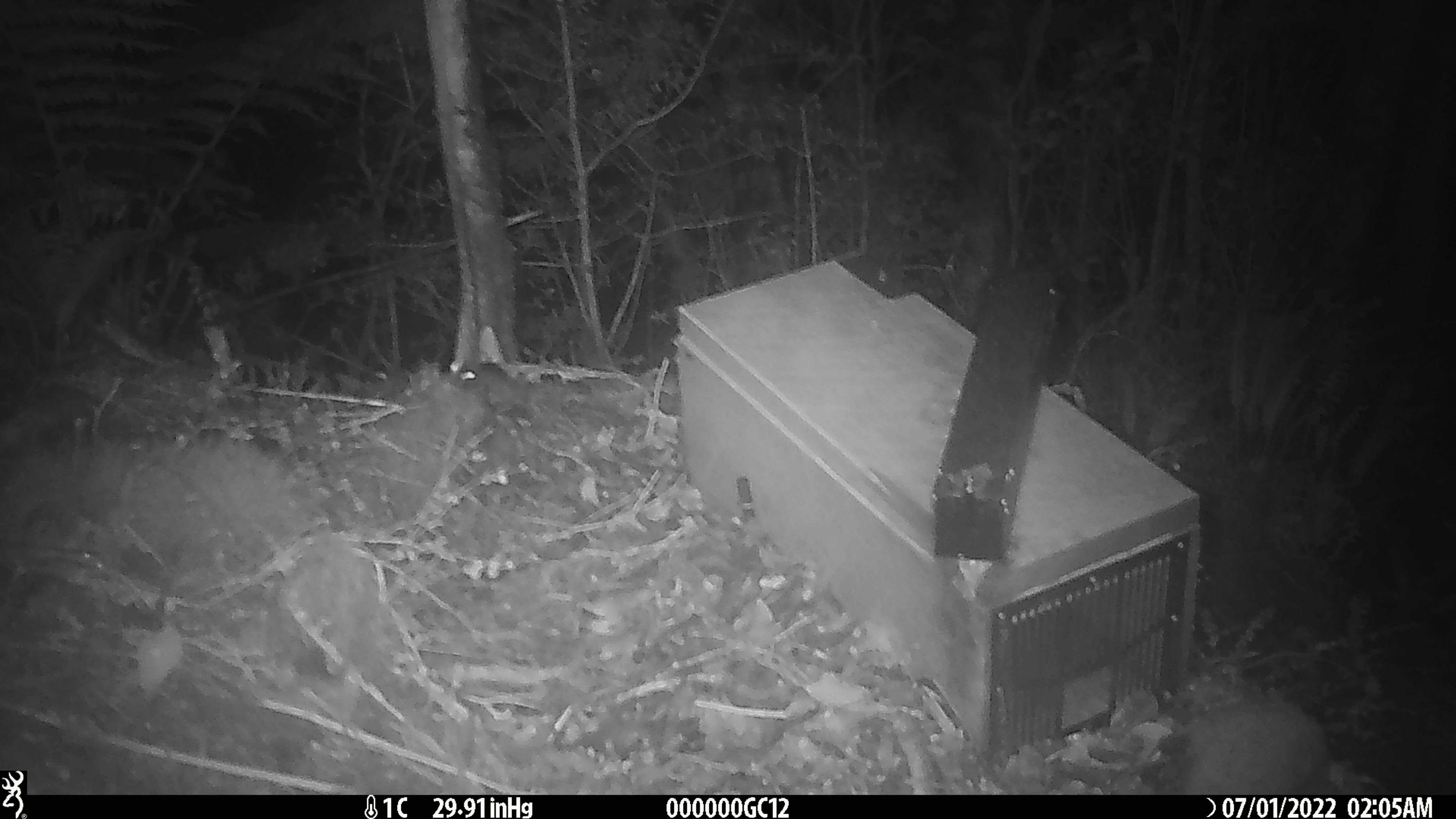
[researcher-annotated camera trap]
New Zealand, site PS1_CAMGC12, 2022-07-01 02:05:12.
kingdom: Animalia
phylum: Chordata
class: Mammalia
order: Rodentia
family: Muridae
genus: Mus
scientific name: Mus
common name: mouse